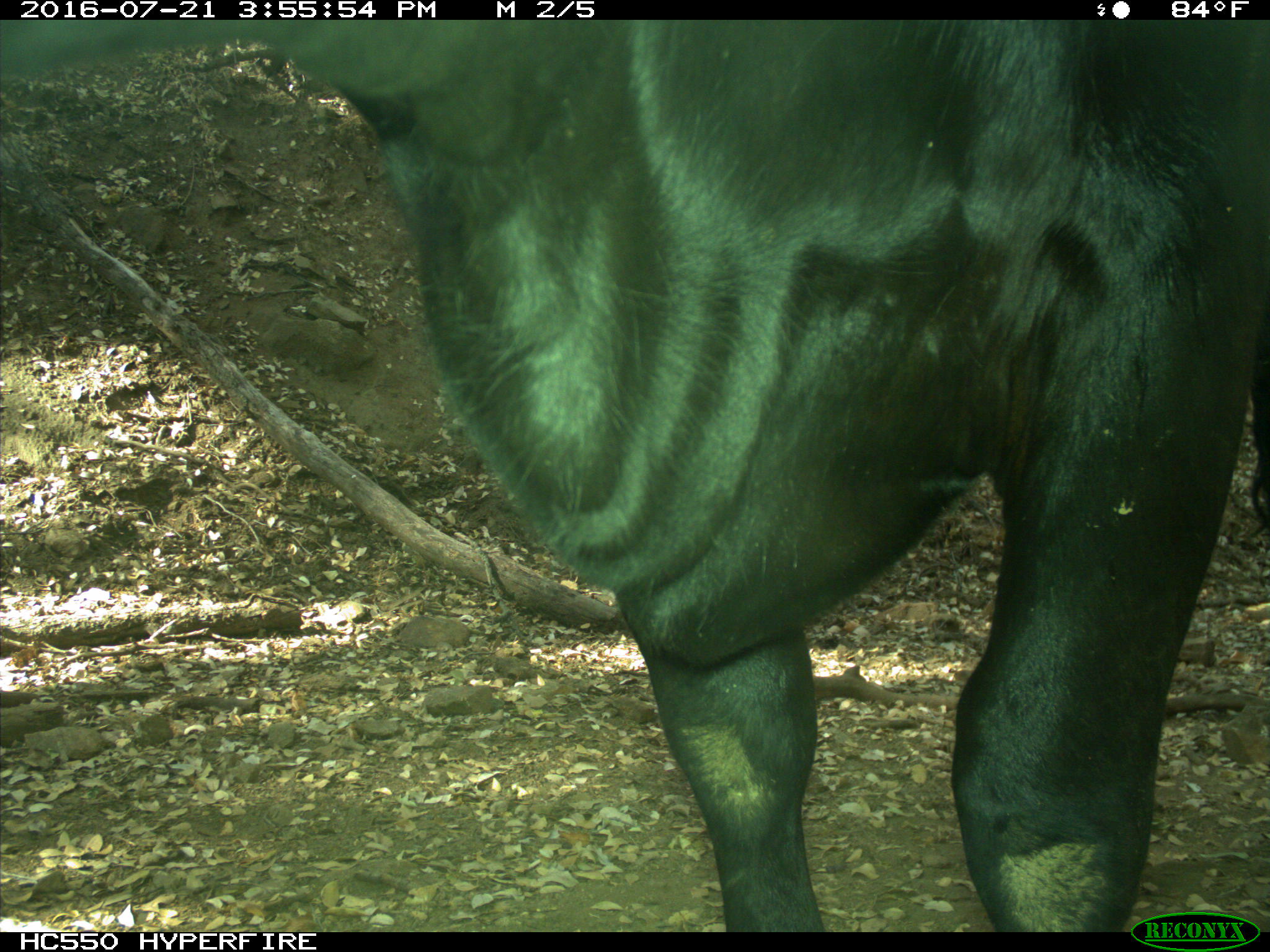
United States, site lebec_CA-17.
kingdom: Animalia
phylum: Chordata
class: Mammalia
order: Artiodactyla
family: Bovidae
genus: Bos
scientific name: Bos taurus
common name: domestic cow